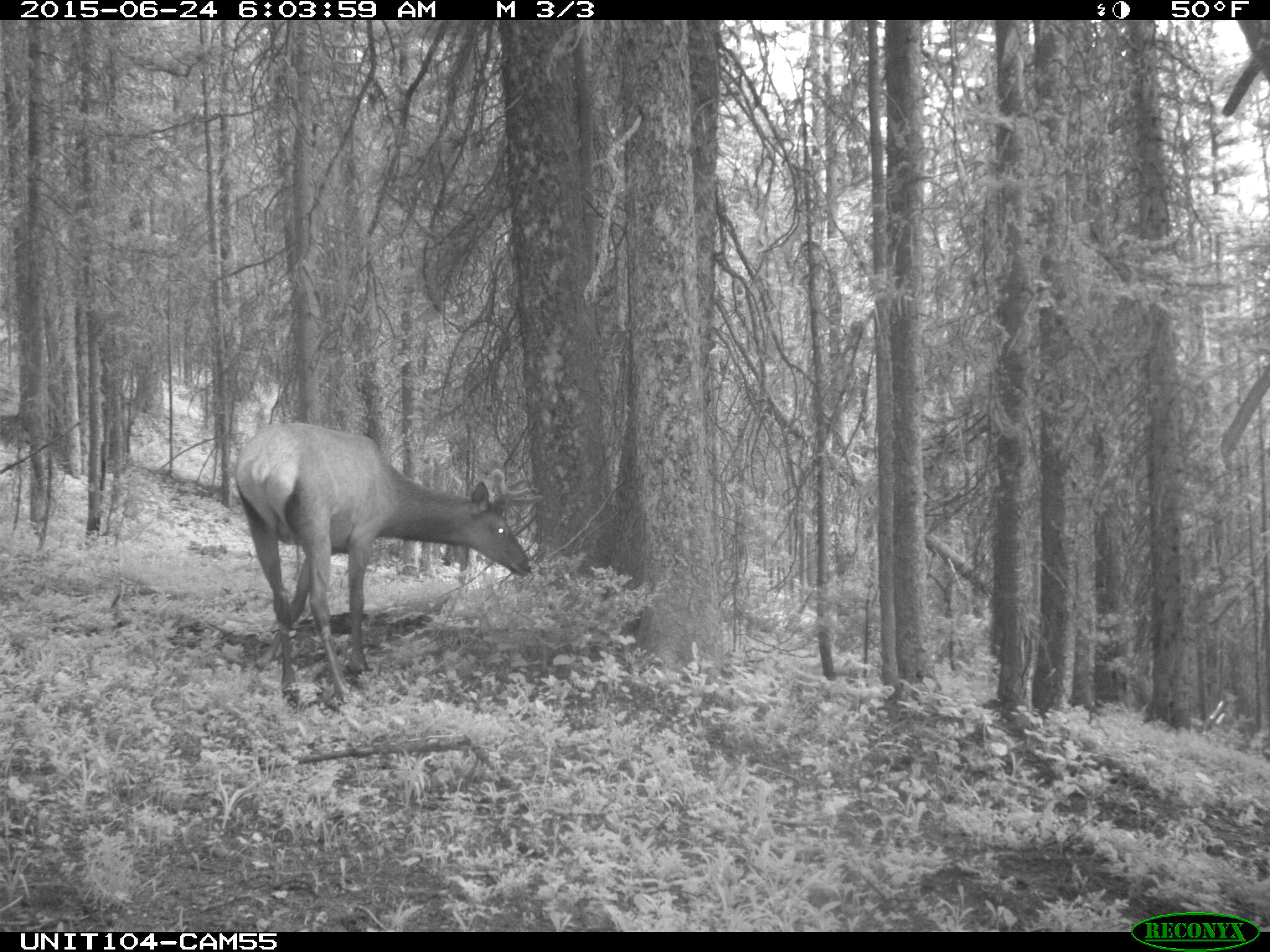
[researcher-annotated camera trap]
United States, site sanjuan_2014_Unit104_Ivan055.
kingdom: Animalia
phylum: Chordata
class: Mammalia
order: Artiodactyla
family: Cervidae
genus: Cervus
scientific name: Cervus elaphus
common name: red deer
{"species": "Cervus elaphus (red deer)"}